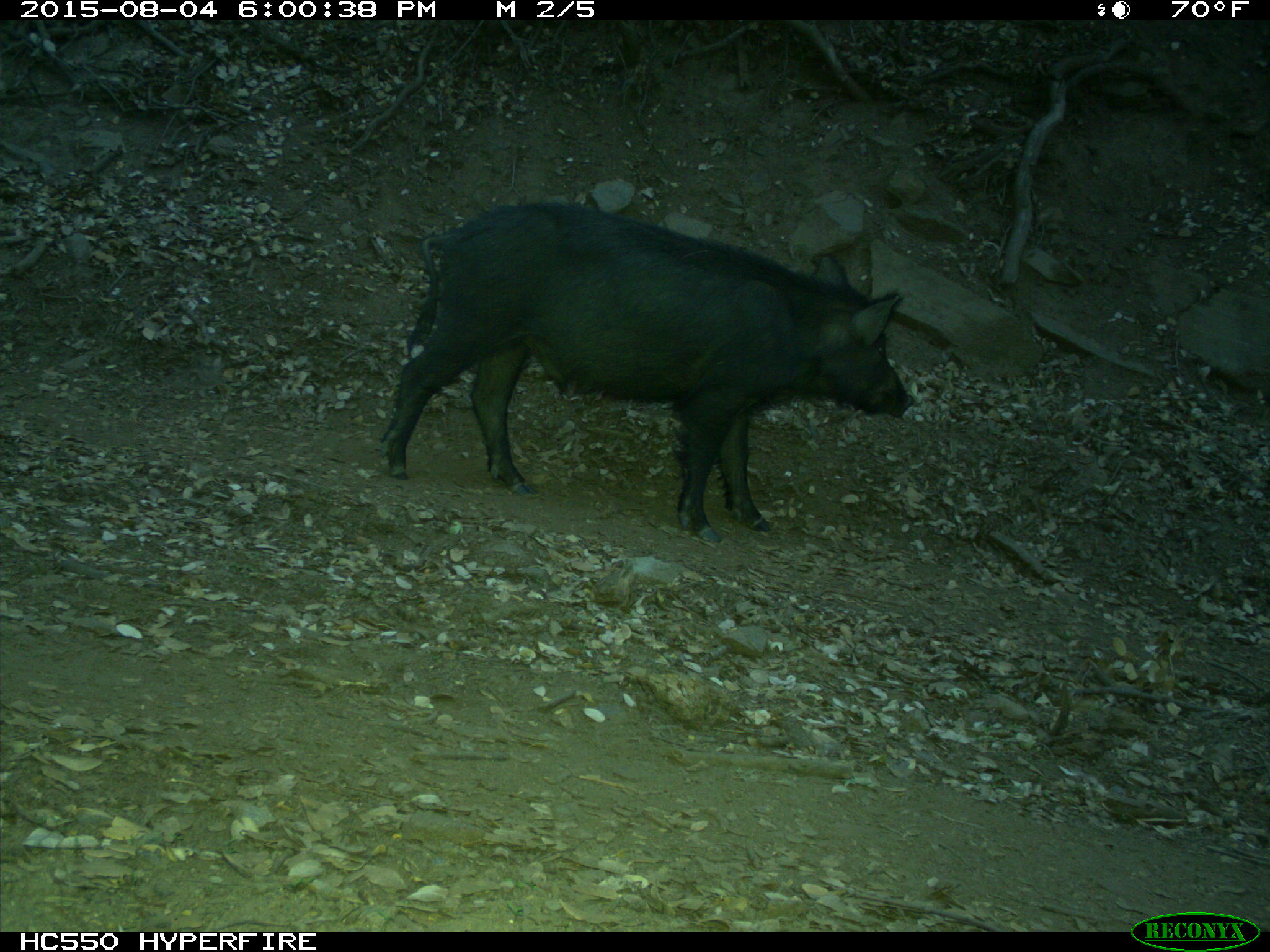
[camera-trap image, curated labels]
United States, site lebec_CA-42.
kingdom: Animalia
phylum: Chordata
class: Mammalia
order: Artiodactyla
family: Suidae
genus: Sus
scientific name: Sus scrofa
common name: wild boar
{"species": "Sus scrofa (wild boar)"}